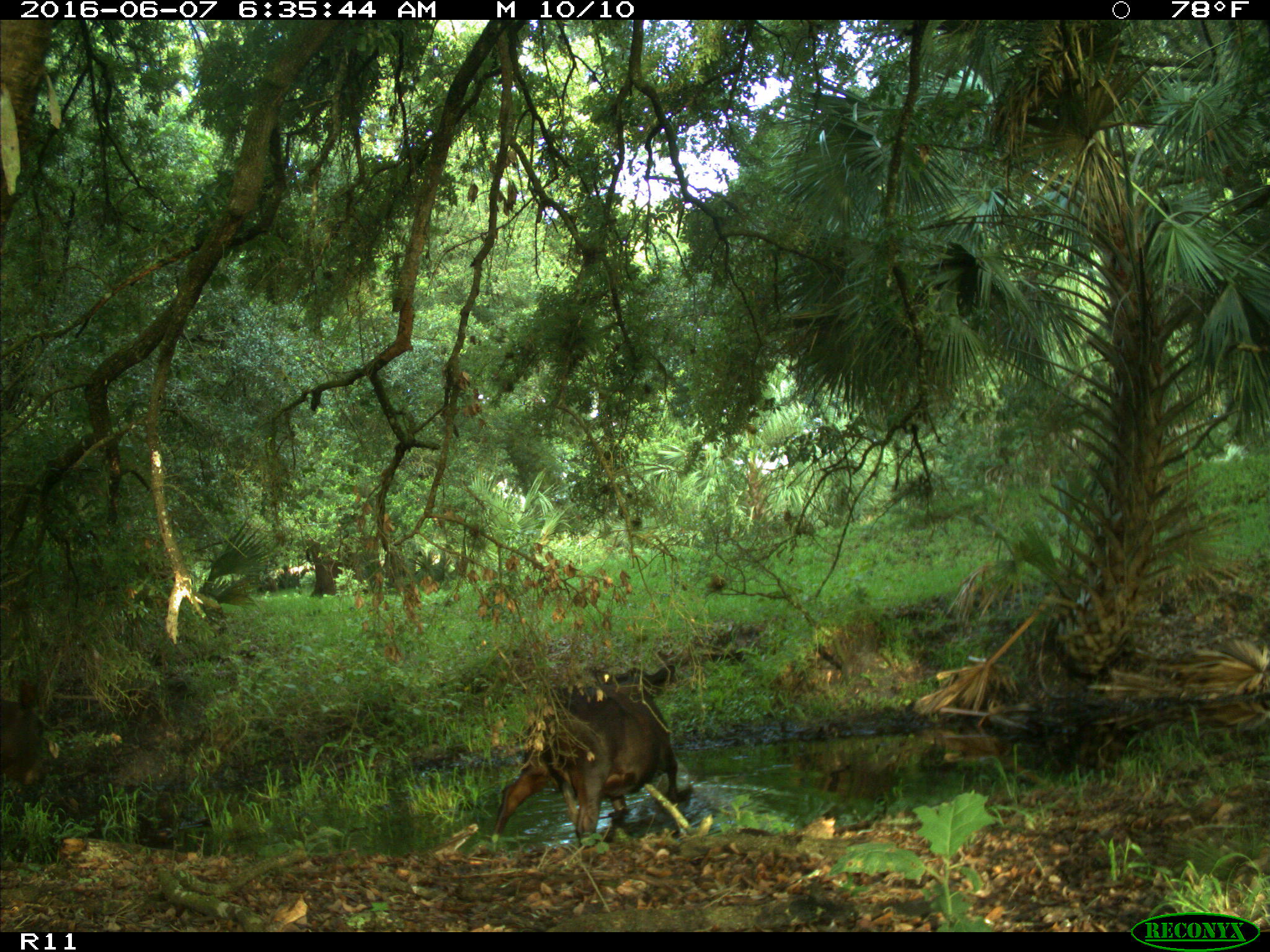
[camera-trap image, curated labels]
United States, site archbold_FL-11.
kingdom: Animalia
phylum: Chordata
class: Mammalia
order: Artiodactyla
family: Bovidae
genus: Bos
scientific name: Bos taurus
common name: domestic cow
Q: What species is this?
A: Bos taurus (domestic cow).